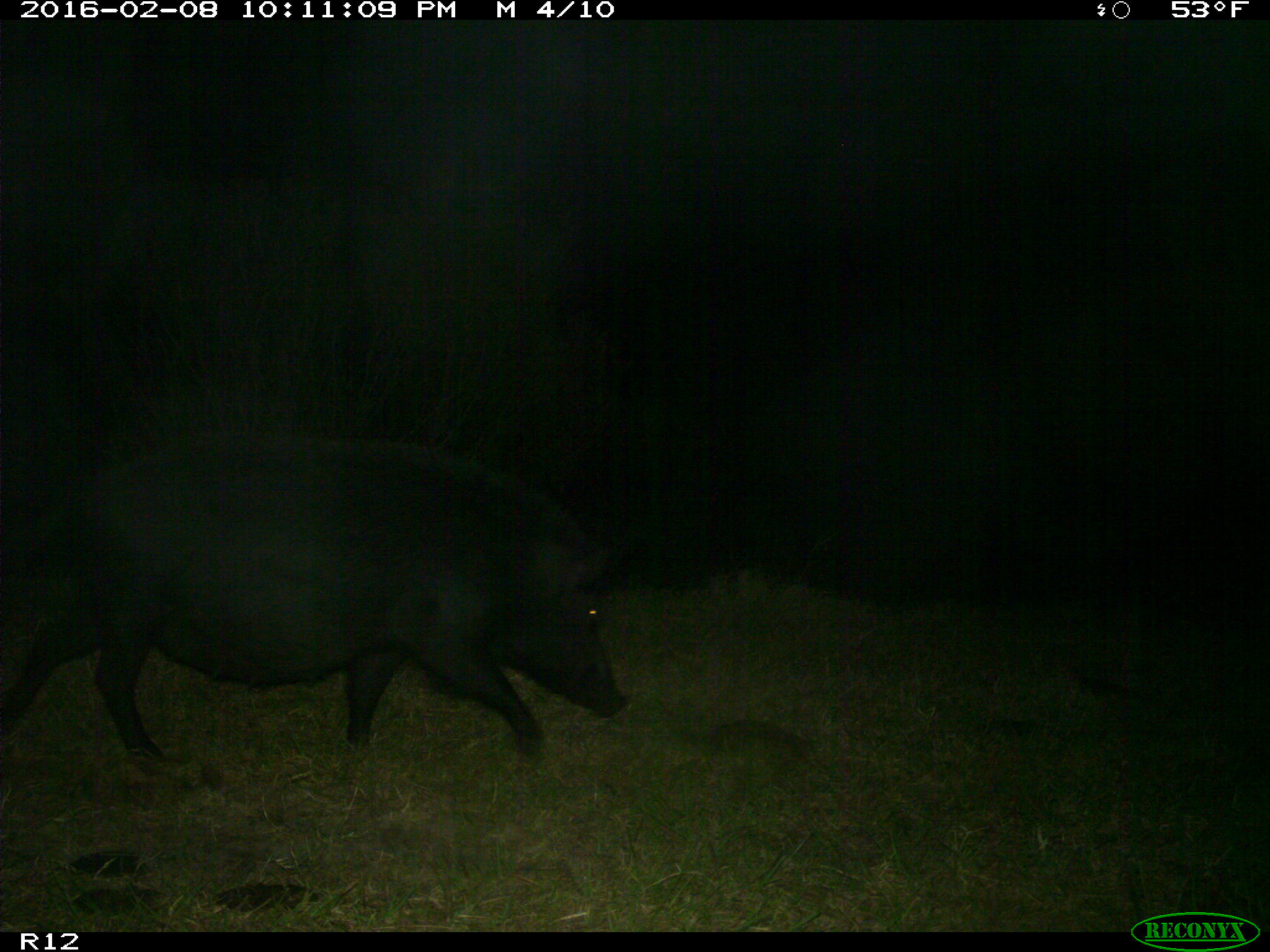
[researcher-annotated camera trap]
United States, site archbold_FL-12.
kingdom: Animalia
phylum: Chordata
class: Mammalia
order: Artiodactyla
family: Suidae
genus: Sus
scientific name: Sus scrofa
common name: wild boar